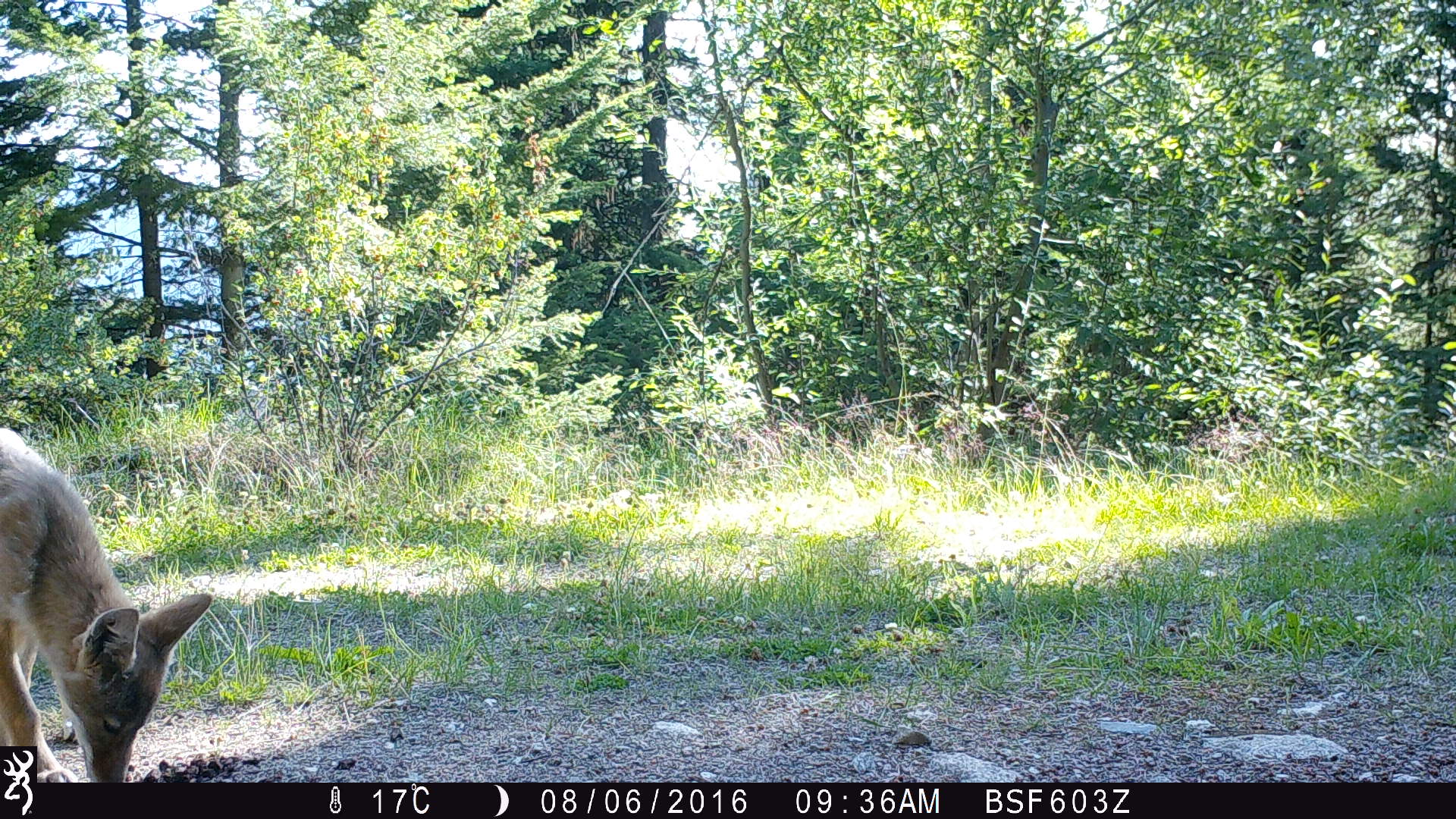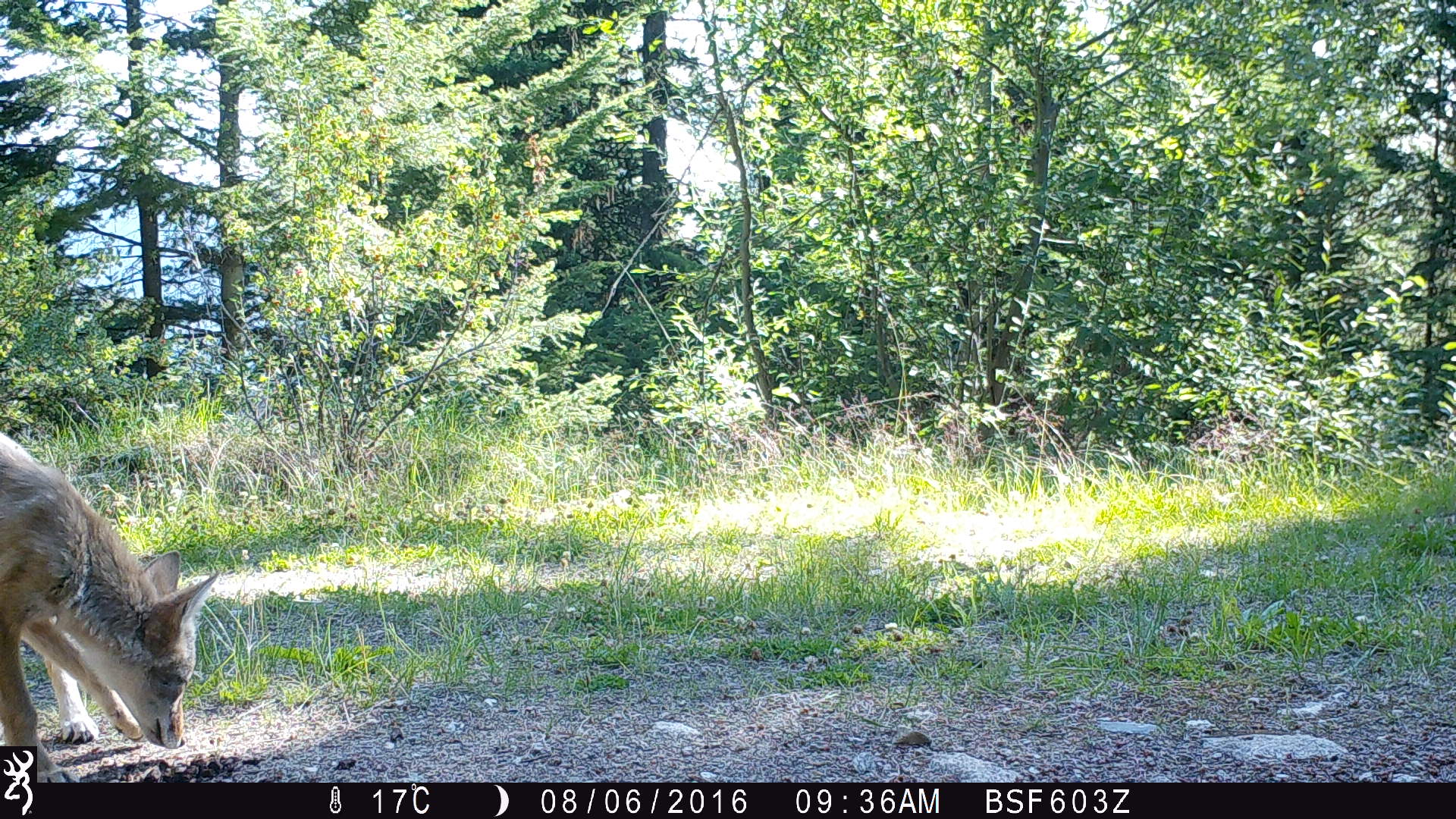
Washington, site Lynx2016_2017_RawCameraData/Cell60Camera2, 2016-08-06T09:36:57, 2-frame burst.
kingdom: Animalia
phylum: Chordata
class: Mammalia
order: Carnivora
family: Canidae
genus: Canis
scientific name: Canis latrans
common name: coyote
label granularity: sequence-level